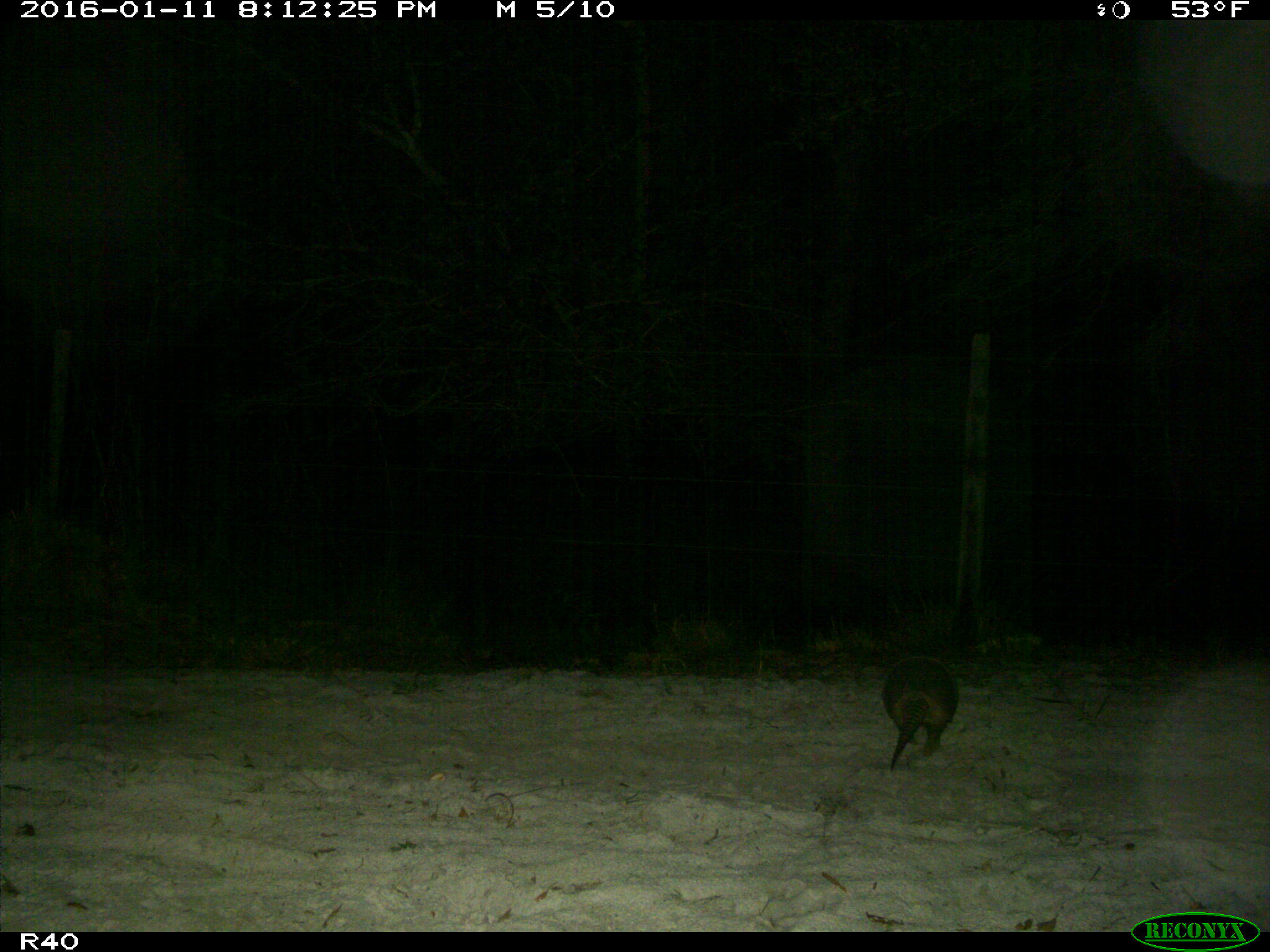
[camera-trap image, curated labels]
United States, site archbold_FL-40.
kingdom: Animalia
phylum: Chordata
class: Mammalia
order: Cingulata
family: Dasypodidae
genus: Dasypus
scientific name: Dasypus novemcinctus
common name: nine-banded armadillo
Dasypus novemcinctus (nine-banded armadillo).